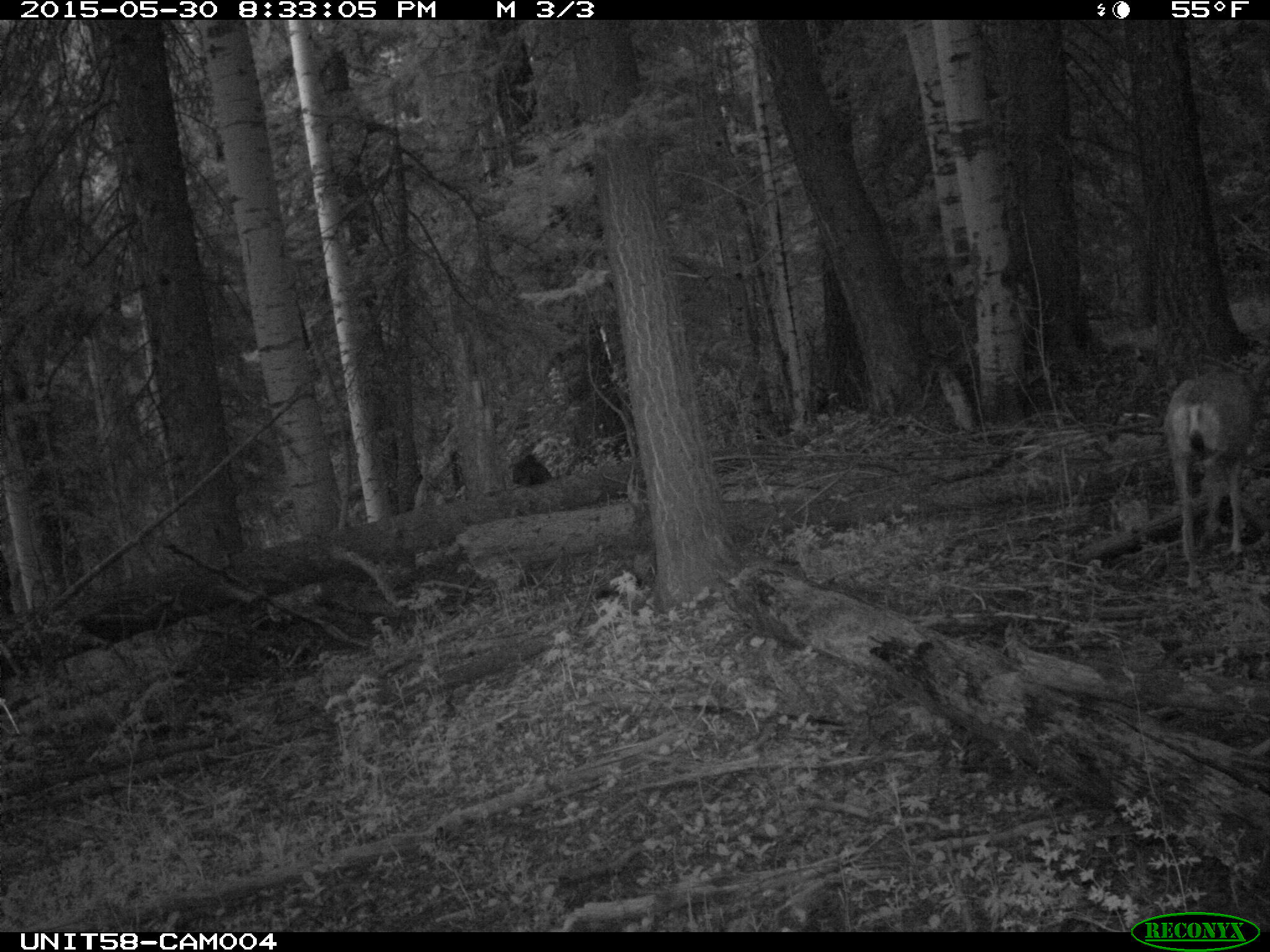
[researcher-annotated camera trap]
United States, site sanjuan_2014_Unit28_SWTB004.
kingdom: Animalia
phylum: Chordata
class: Mammalia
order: Artiodactyla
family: Cervidae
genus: Odocoileus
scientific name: Odocoileus hemionus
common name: mule deer